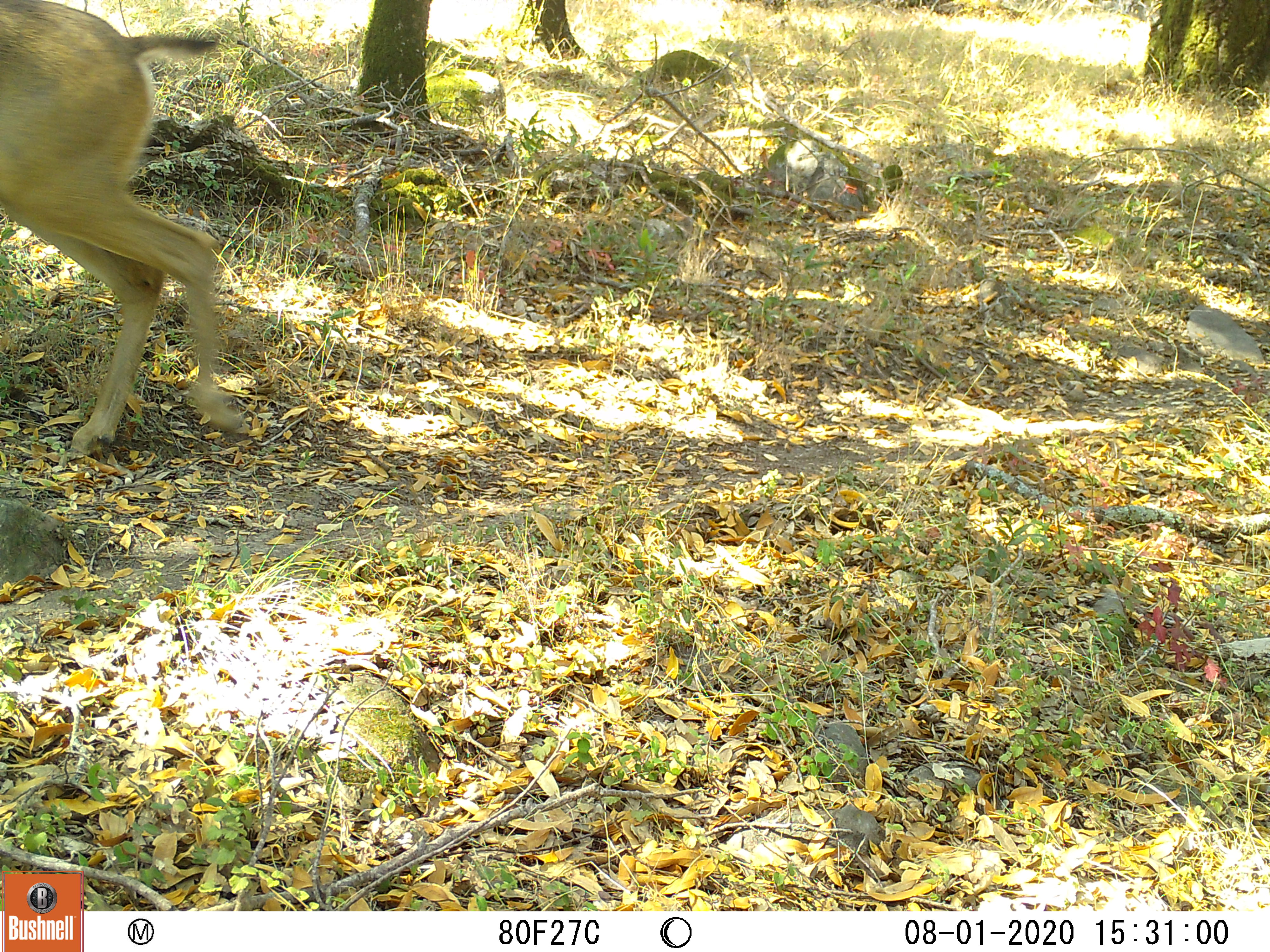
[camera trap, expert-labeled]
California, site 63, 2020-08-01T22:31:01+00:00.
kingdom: Animalia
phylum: Chordata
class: Mammalia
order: Artiodactyla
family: Cervidae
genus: Odocoileus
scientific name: Odocoileus hemionus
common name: mule deer